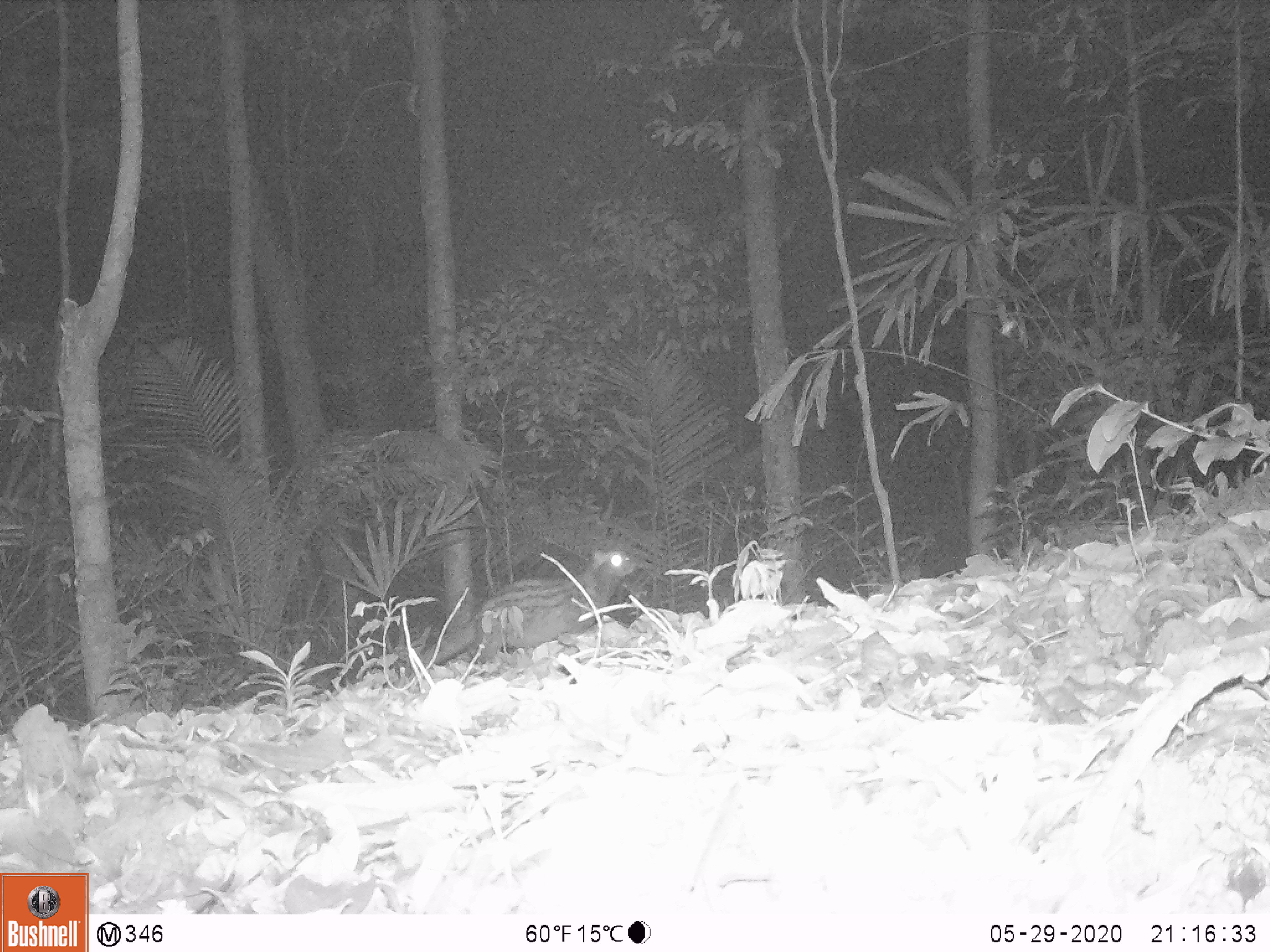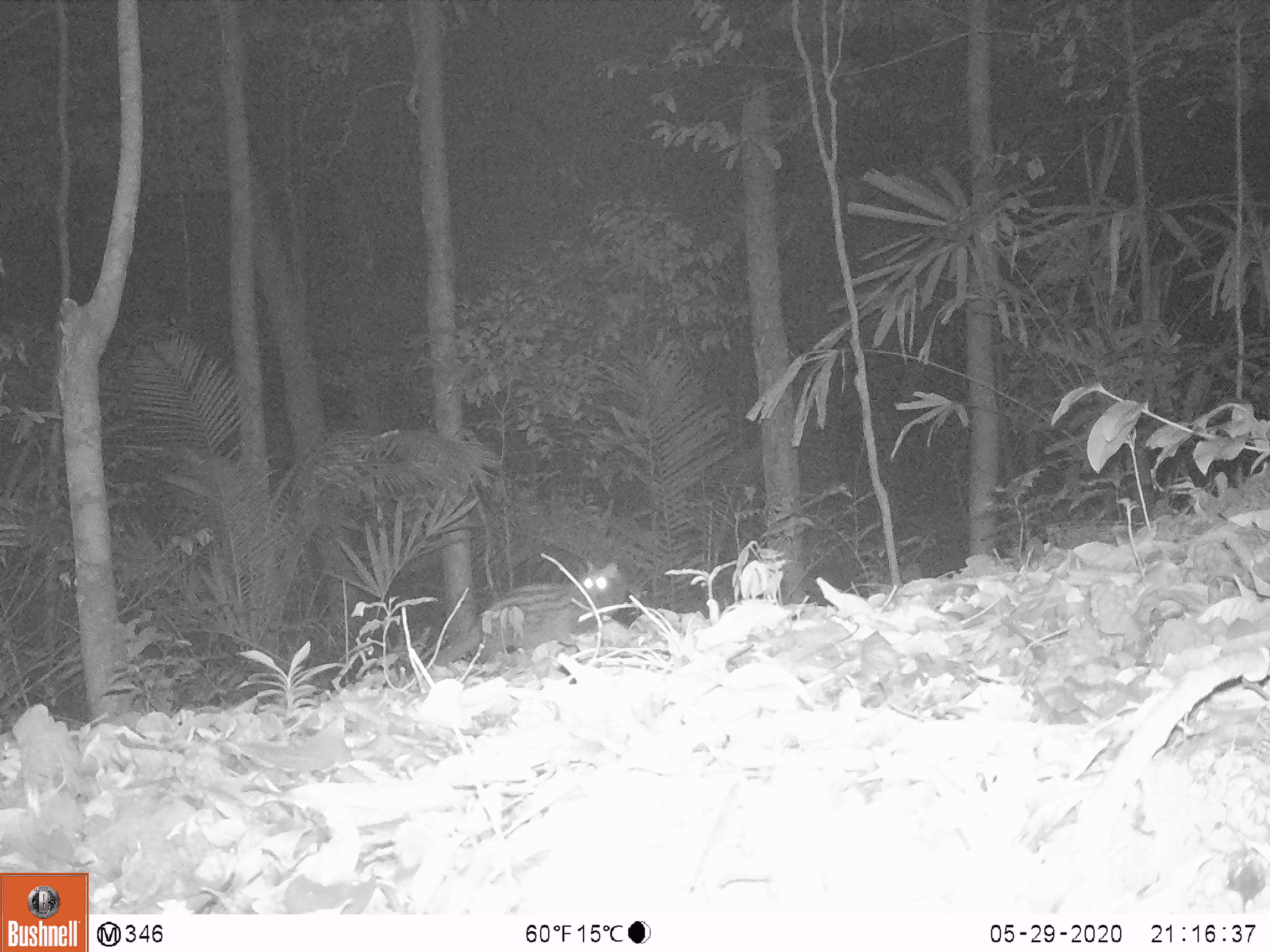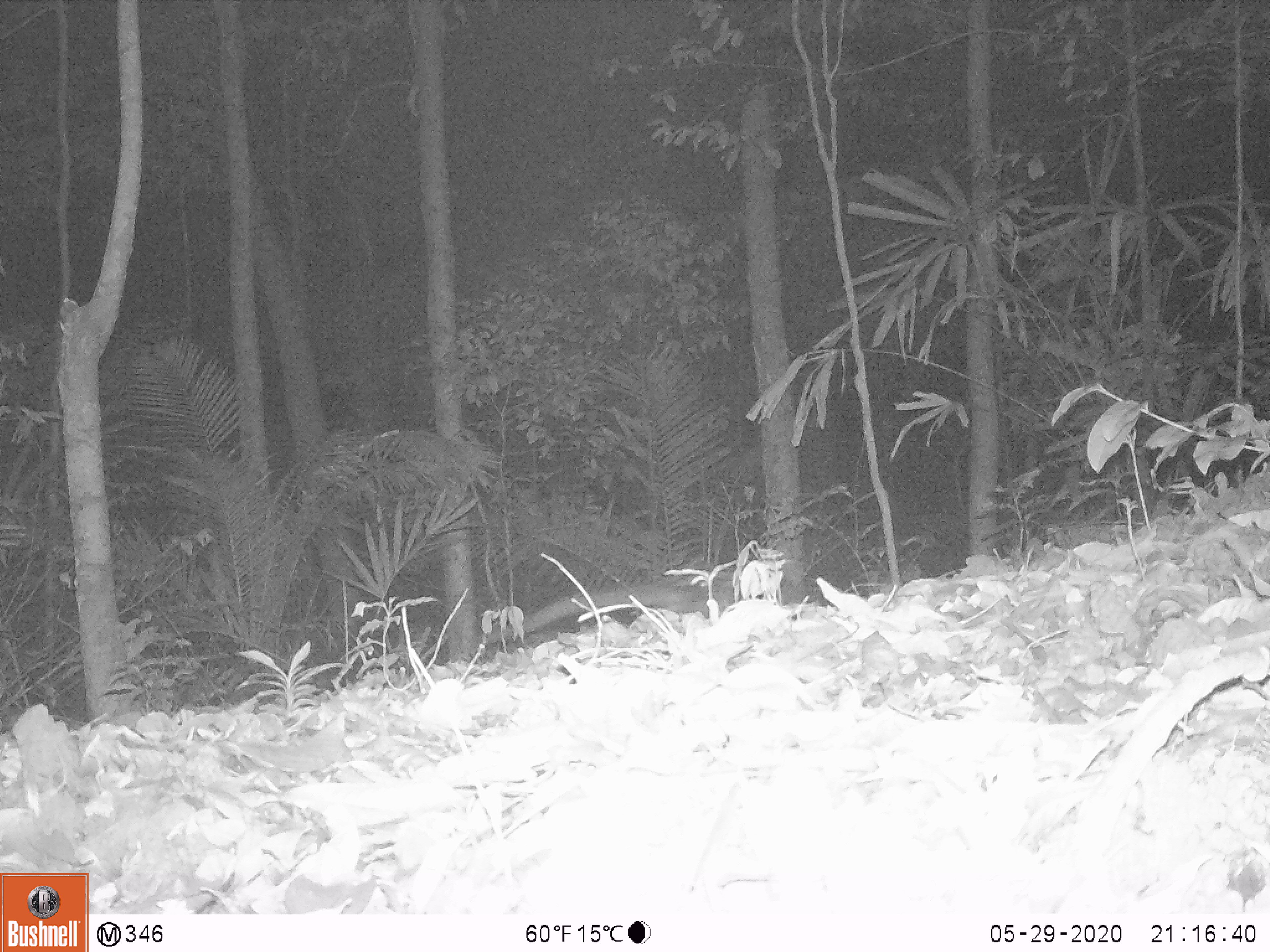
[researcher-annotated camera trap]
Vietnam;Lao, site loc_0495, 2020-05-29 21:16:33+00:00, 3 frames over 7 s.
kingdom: Animalia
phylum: Chordata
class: Mammalia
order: Carnivora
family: Viverridae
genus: Paradoxurus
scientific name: Paradoxurus hermaphroditus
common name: common palm civet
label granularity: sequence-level